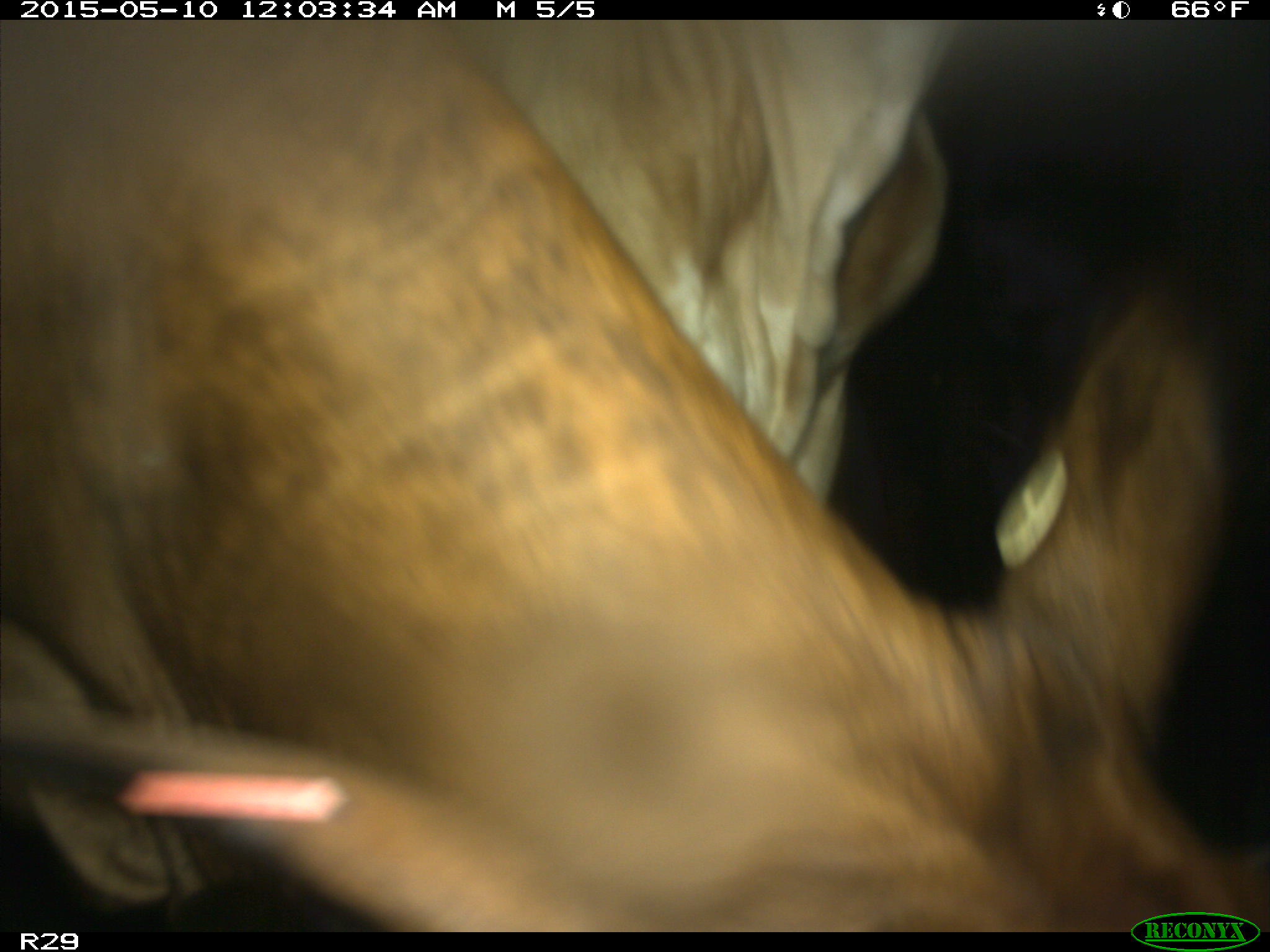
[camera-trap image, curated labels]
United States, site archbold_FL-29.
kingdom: Animalia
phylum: Chordata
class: Mammalia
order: Artiodactyla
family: Bovidae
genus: Bos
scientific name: Bos taurus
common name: domestic cow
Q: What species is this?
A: Bos taurus (domestic cow).